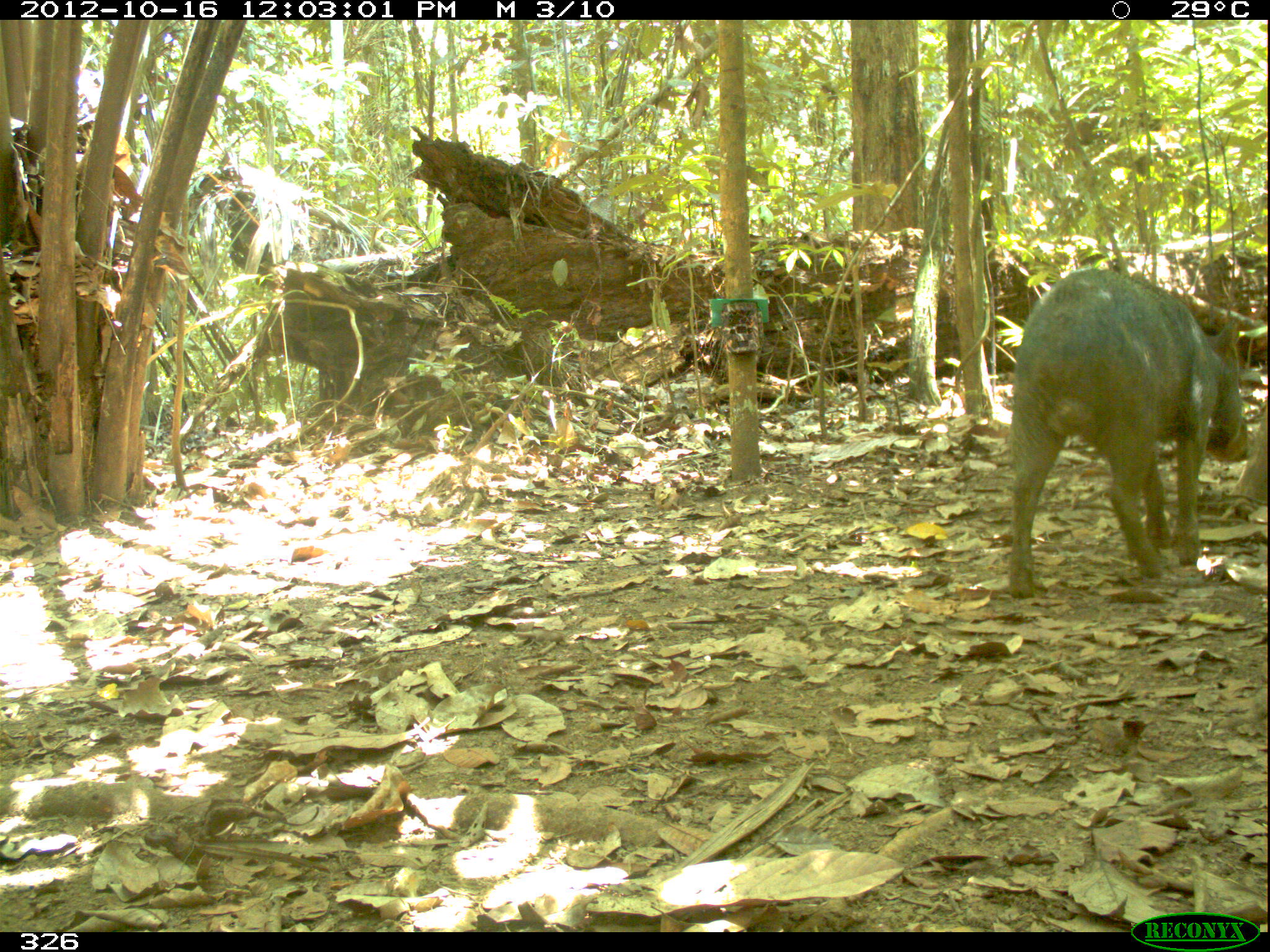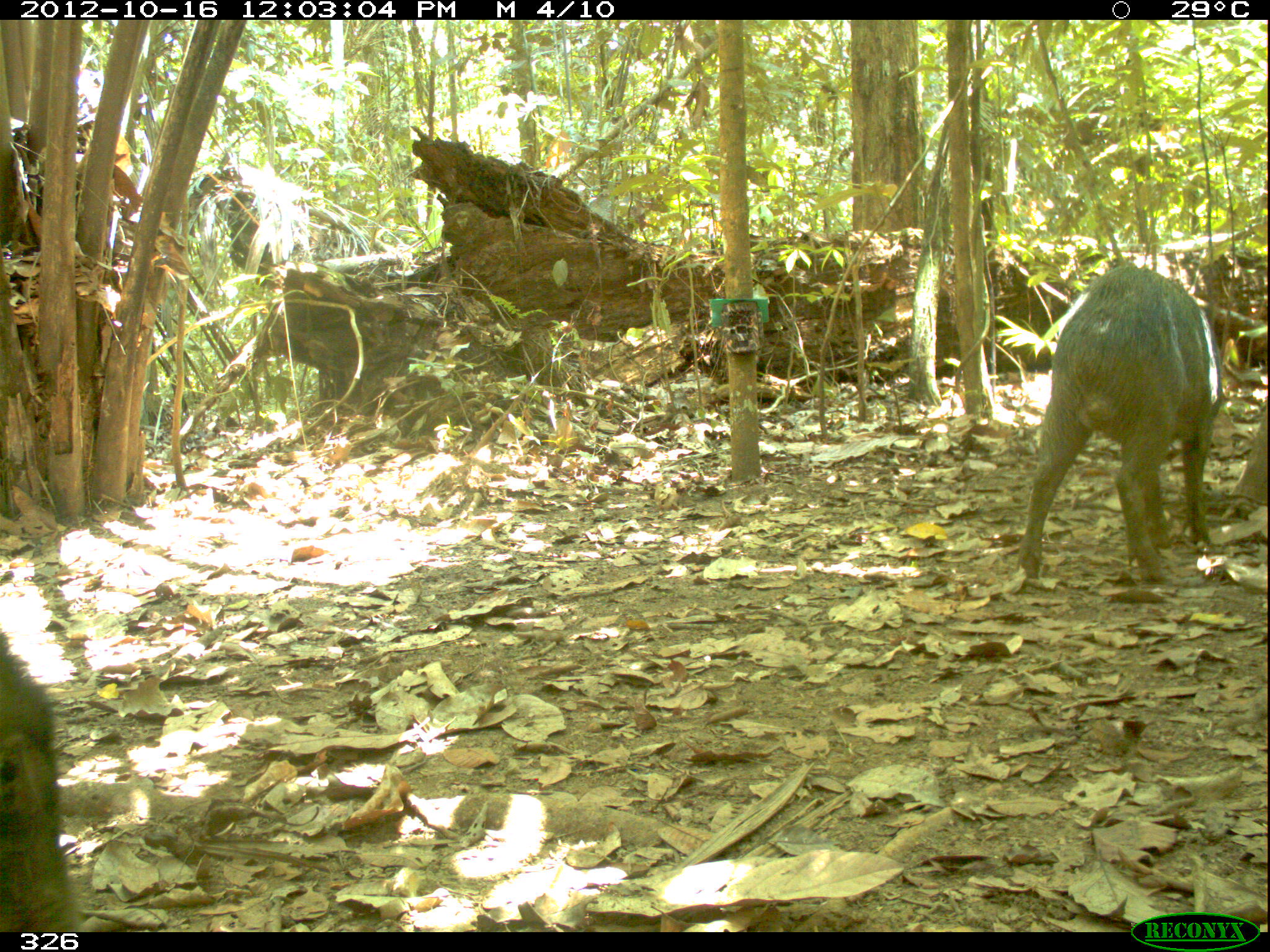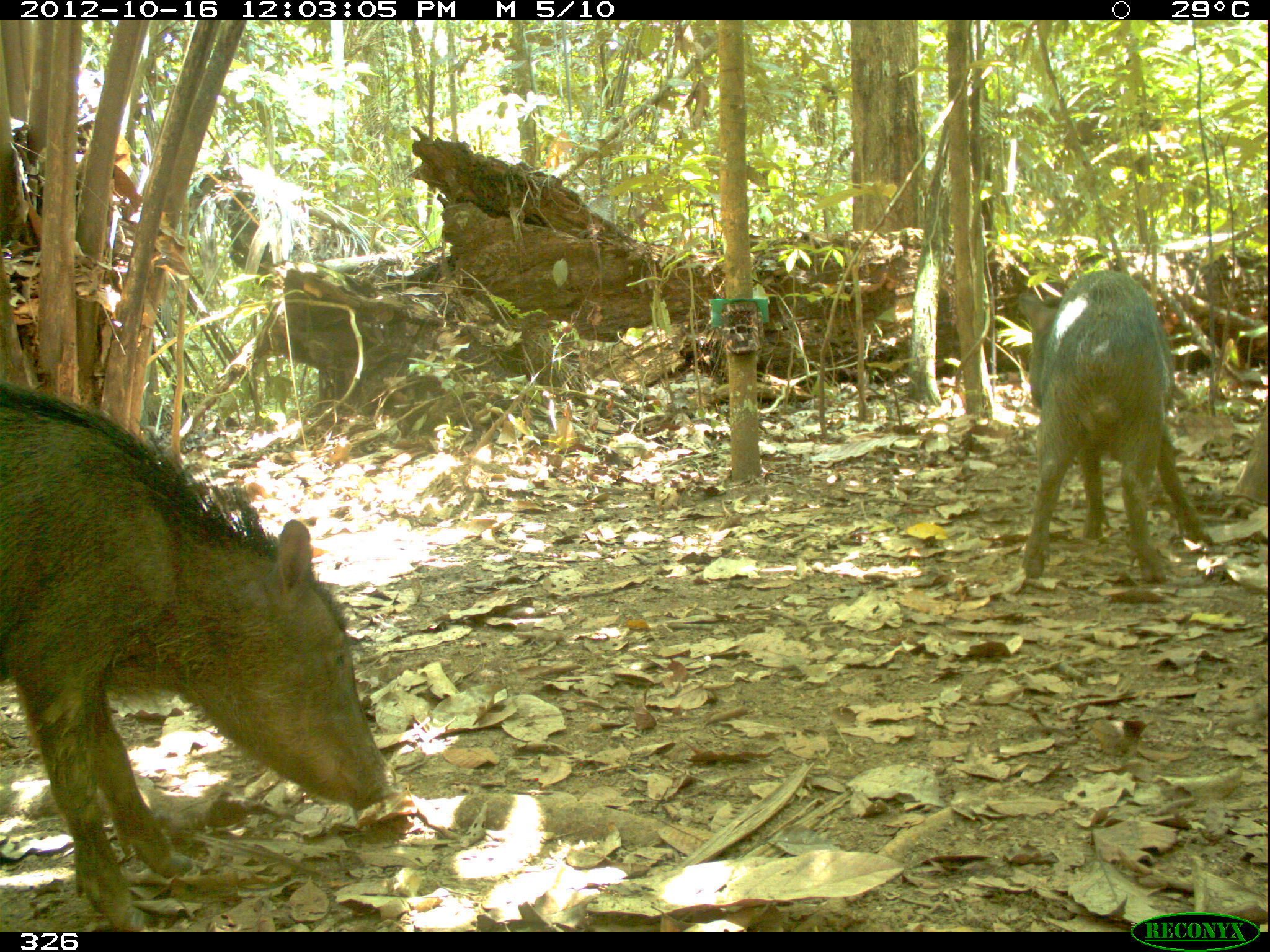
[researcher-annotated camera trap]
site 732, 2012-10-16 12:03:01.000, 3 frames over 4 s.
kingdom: Animalia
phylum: Chordata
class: Mammalia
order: Artiodactyla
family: Tayassuidae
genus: Tayassu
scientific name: Tayassu pecari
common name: white-lipped peccary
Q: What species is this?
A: Tayassu pecari (white-lipped peccary).